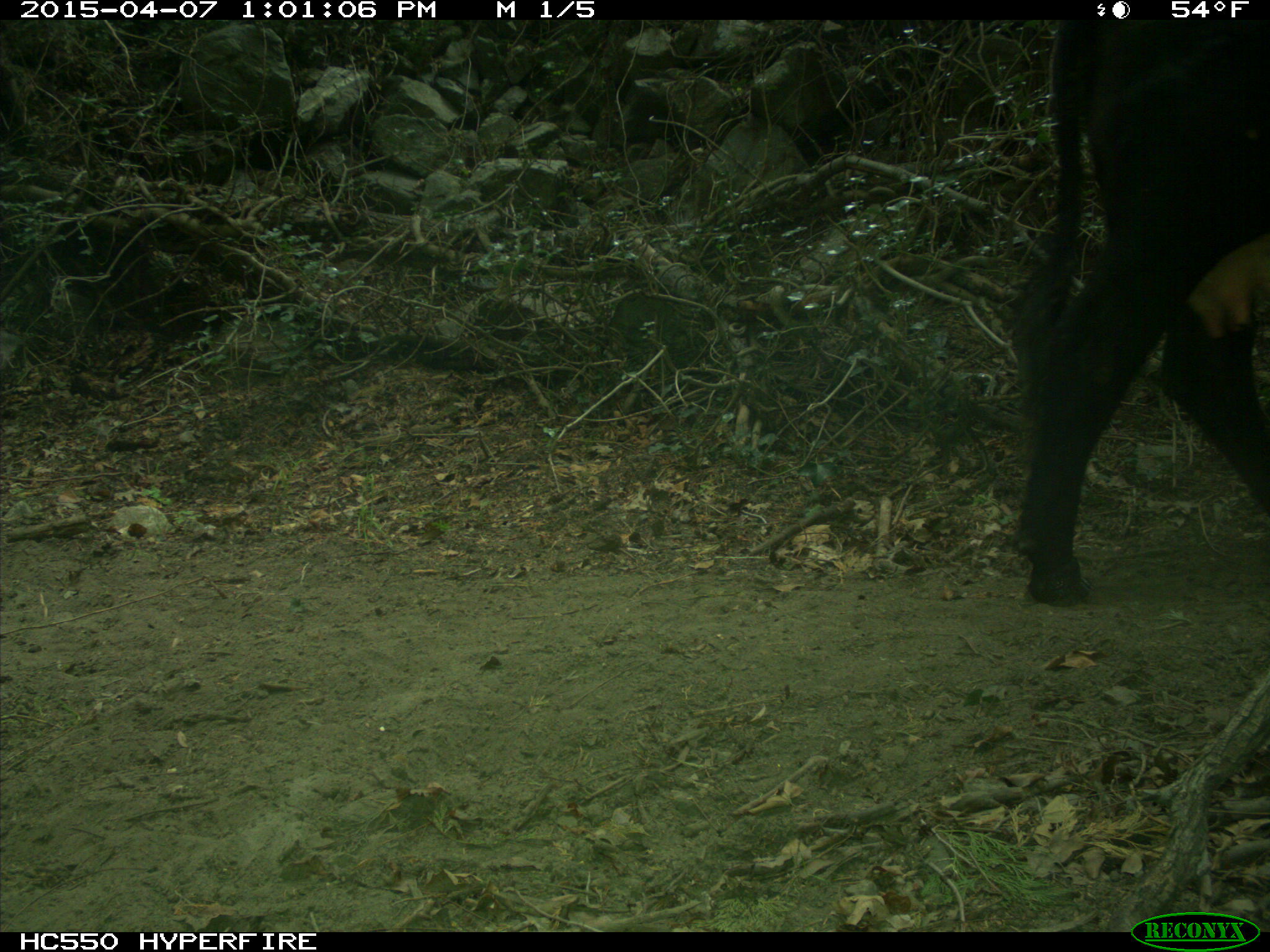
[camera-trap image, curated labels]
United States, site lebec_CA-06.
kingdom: Animalia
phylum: Chordata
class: Mammalia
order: Artiodactyla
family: Bovidae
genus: Bos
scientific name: Bos taurus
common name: domestic cow